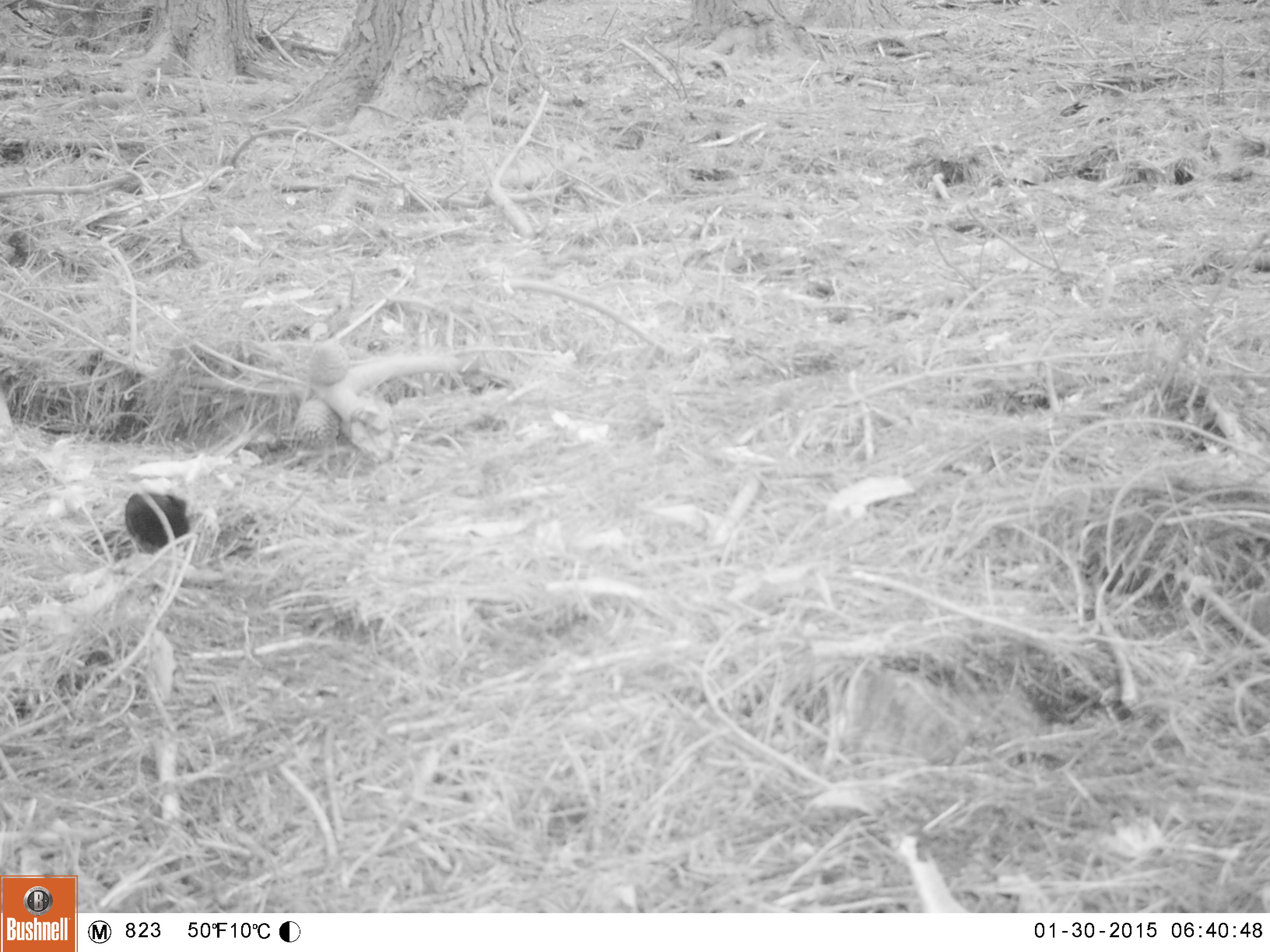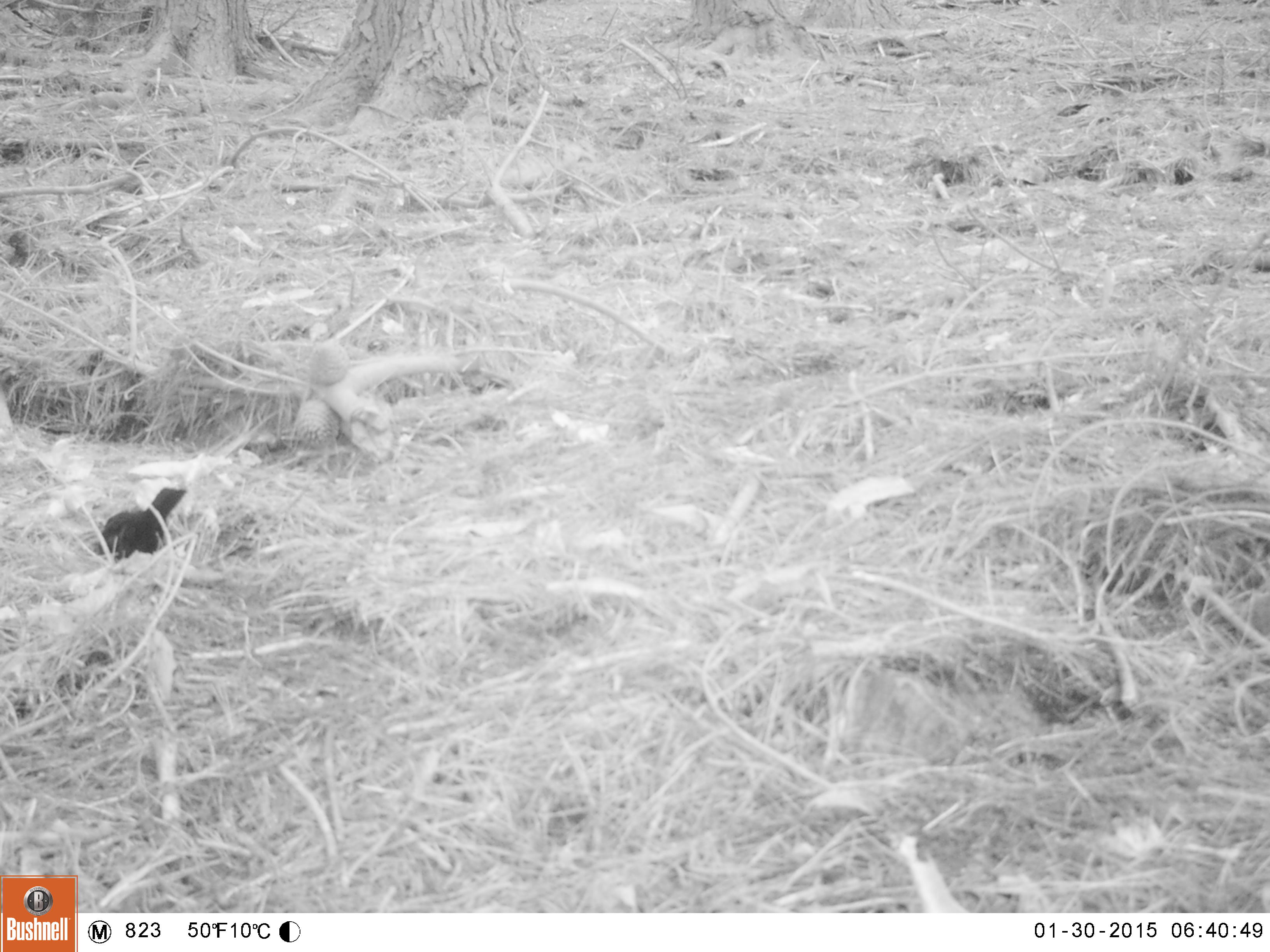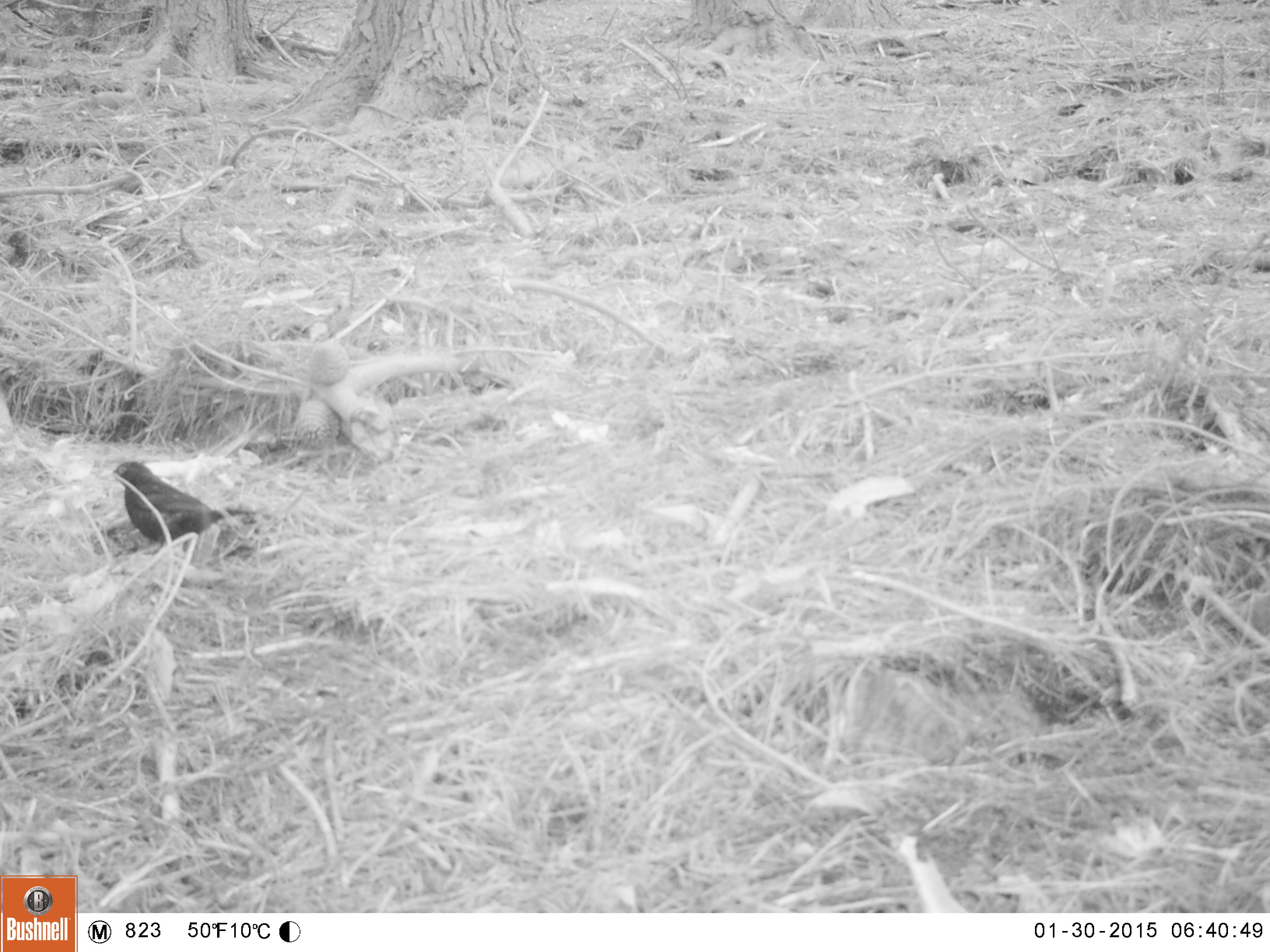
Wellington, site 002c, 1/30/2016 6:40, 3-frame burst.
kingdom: Animalia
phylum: Chordata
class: Aves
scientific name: Aves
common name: bird